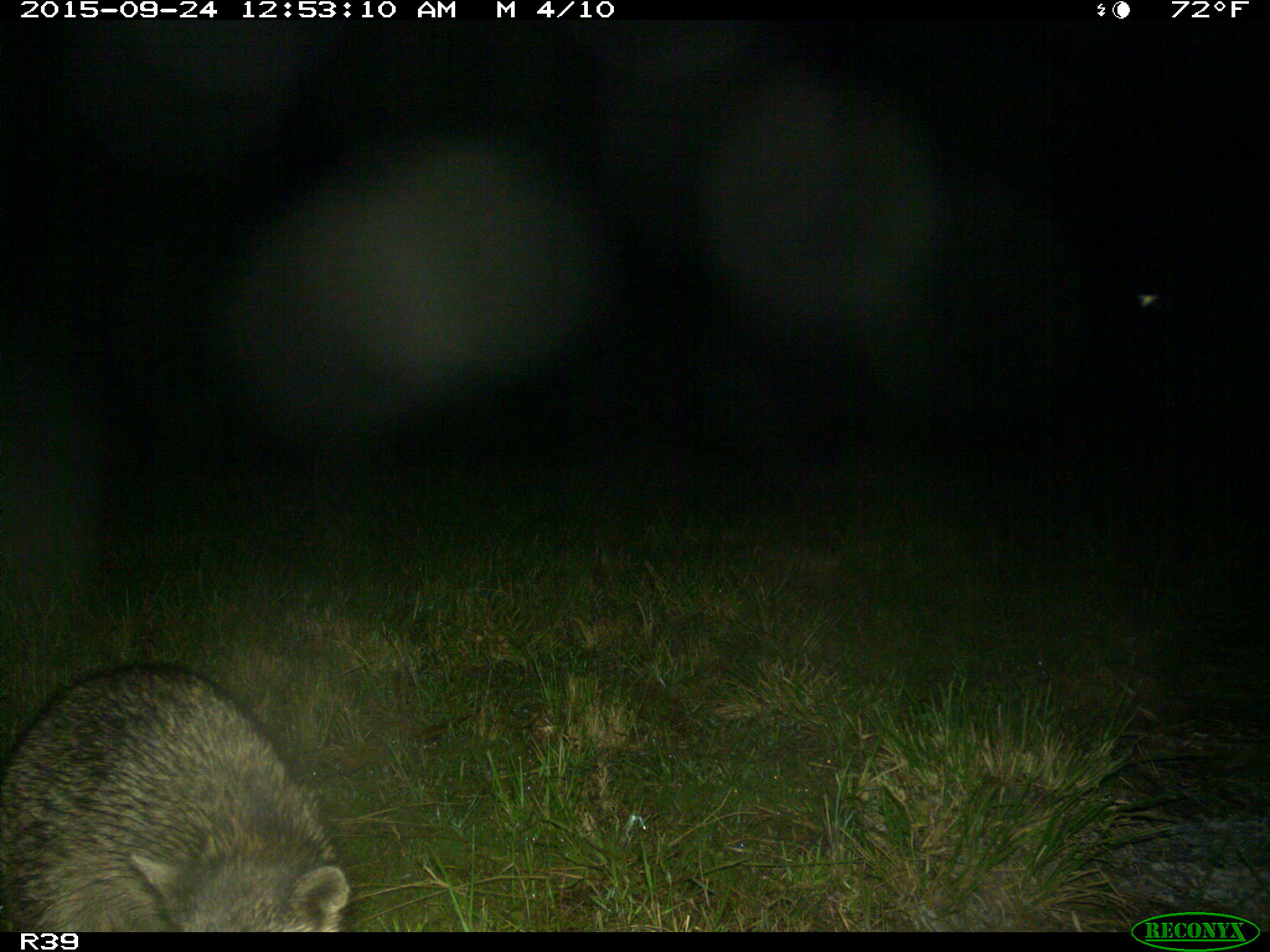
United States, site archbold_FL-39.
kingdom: Animalia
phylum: Chordata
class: Mammalia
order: Carnivora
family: Procyonidae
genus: Procyon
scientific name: Procyon lotor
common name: common raccoon